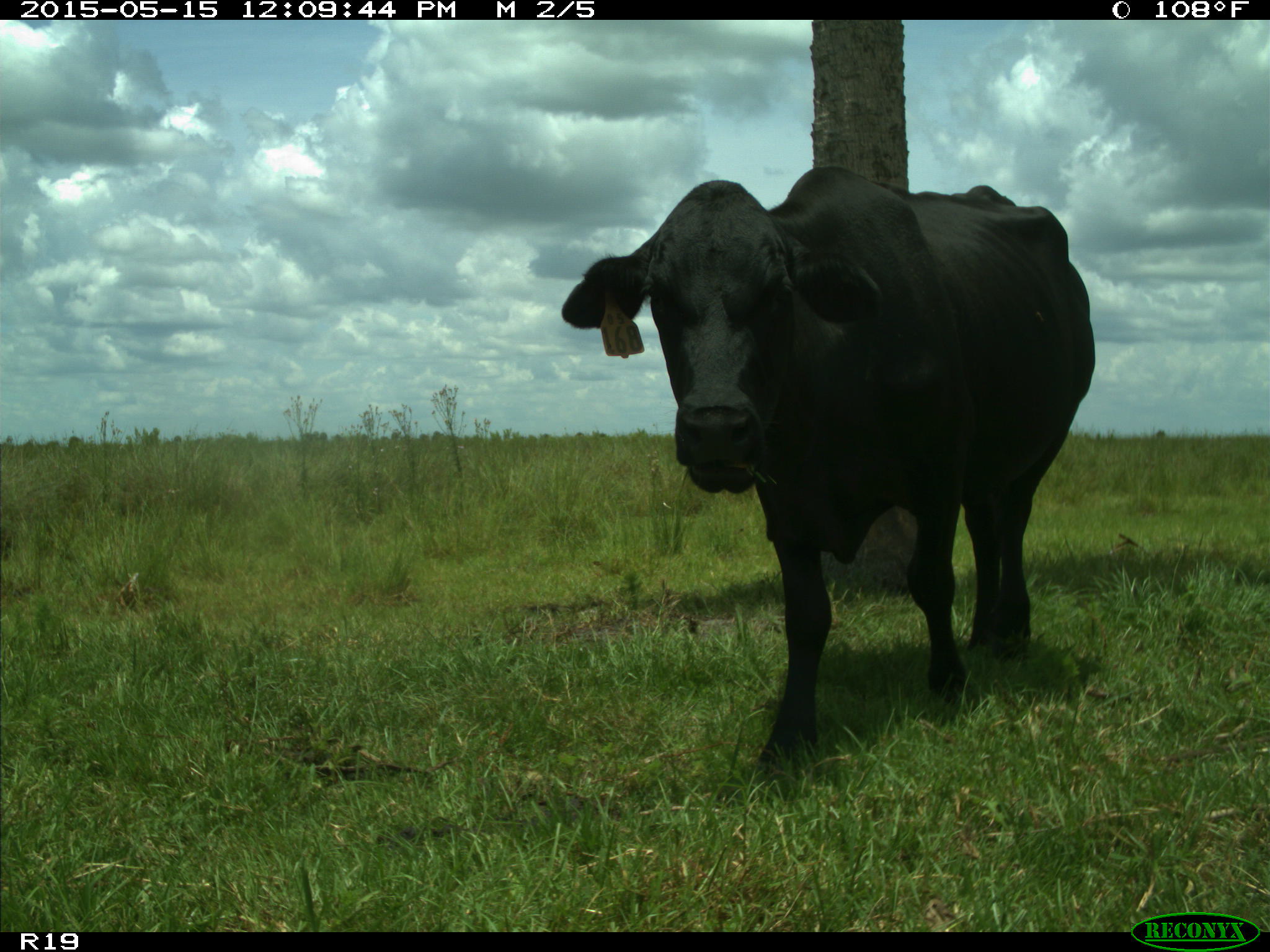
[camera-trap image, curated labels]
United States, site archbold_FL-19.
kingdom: Animalia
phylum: Chordata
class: Mammalia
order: Artiodactyla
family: Bovidae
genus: Bos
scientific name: Bos taurus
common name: domestic cow